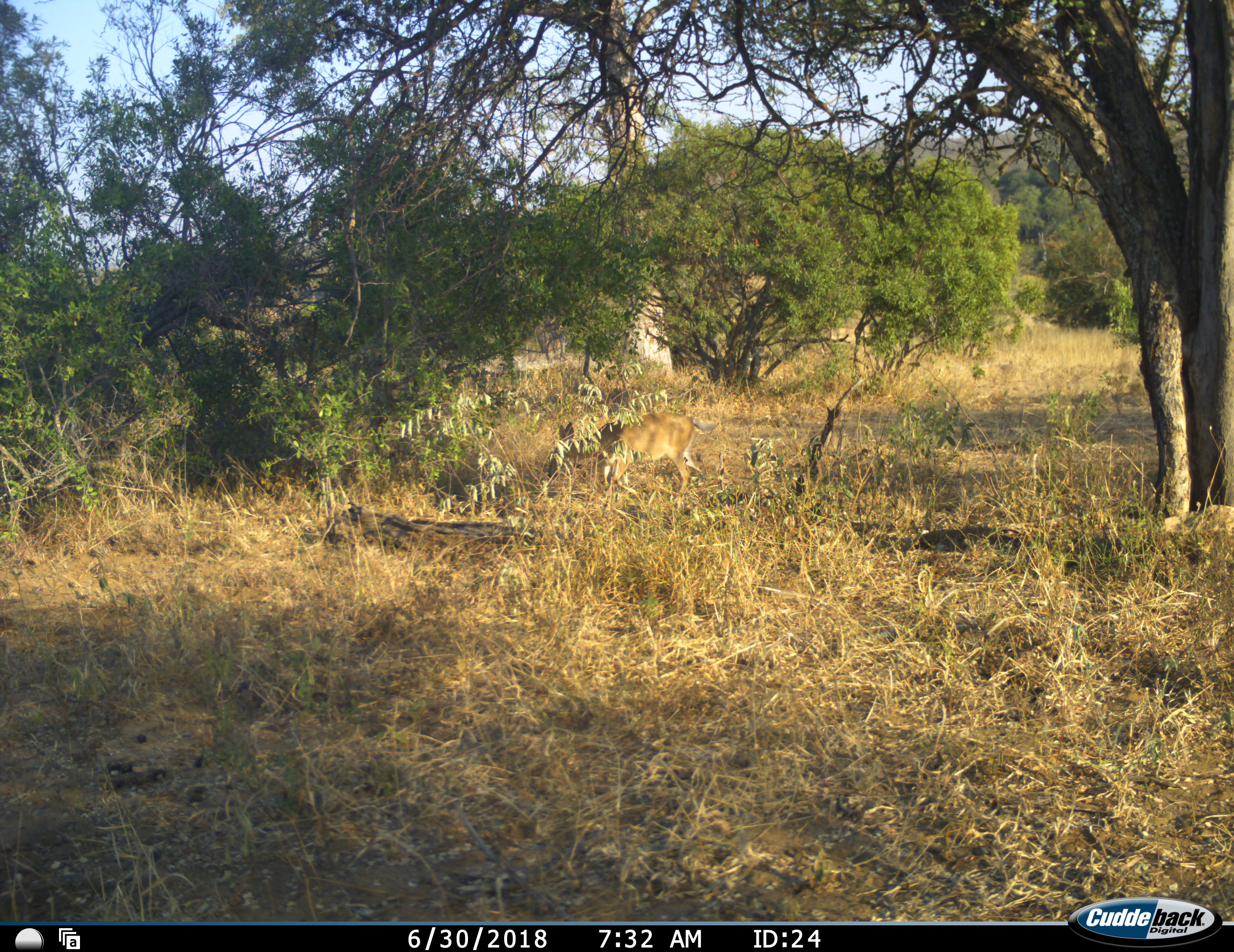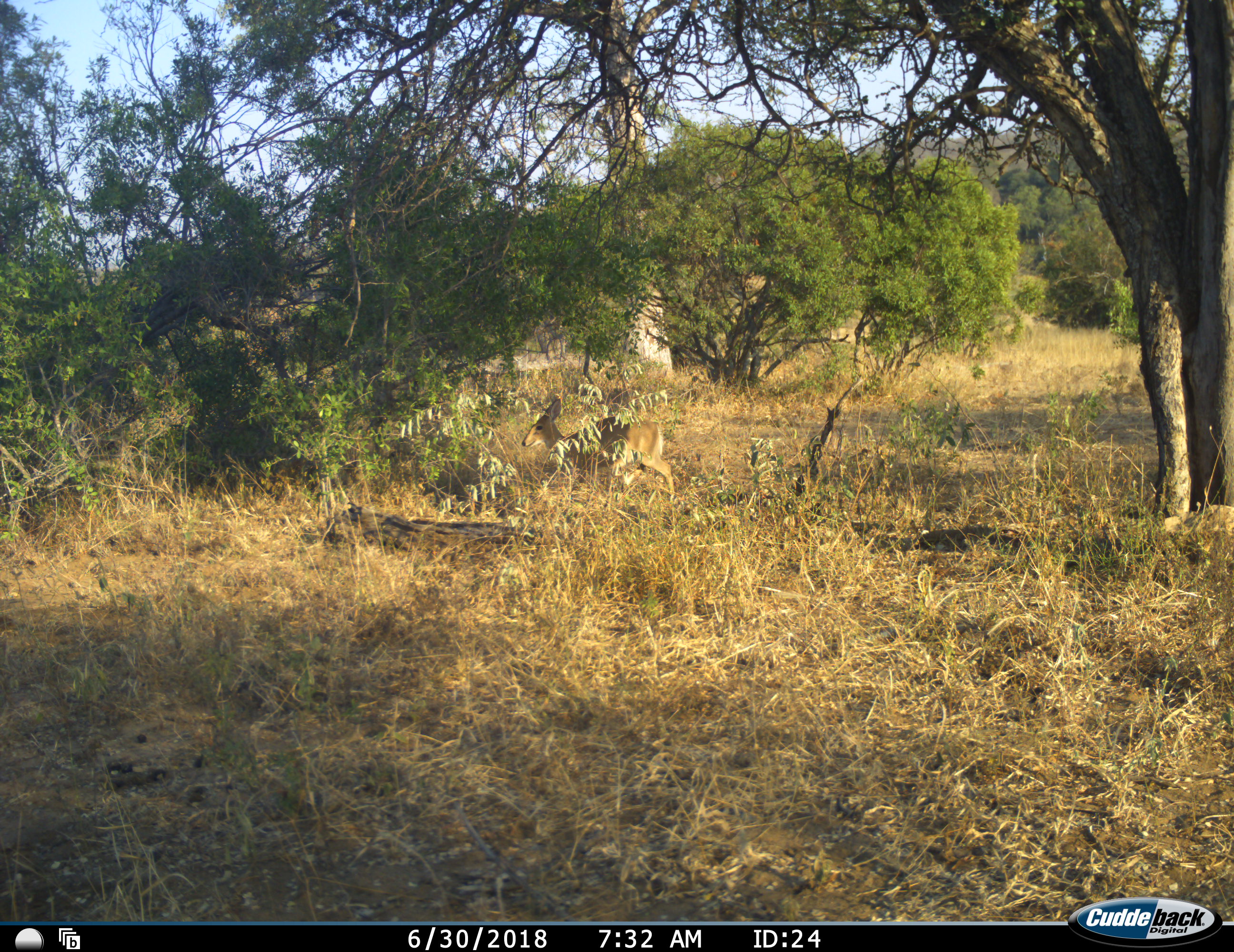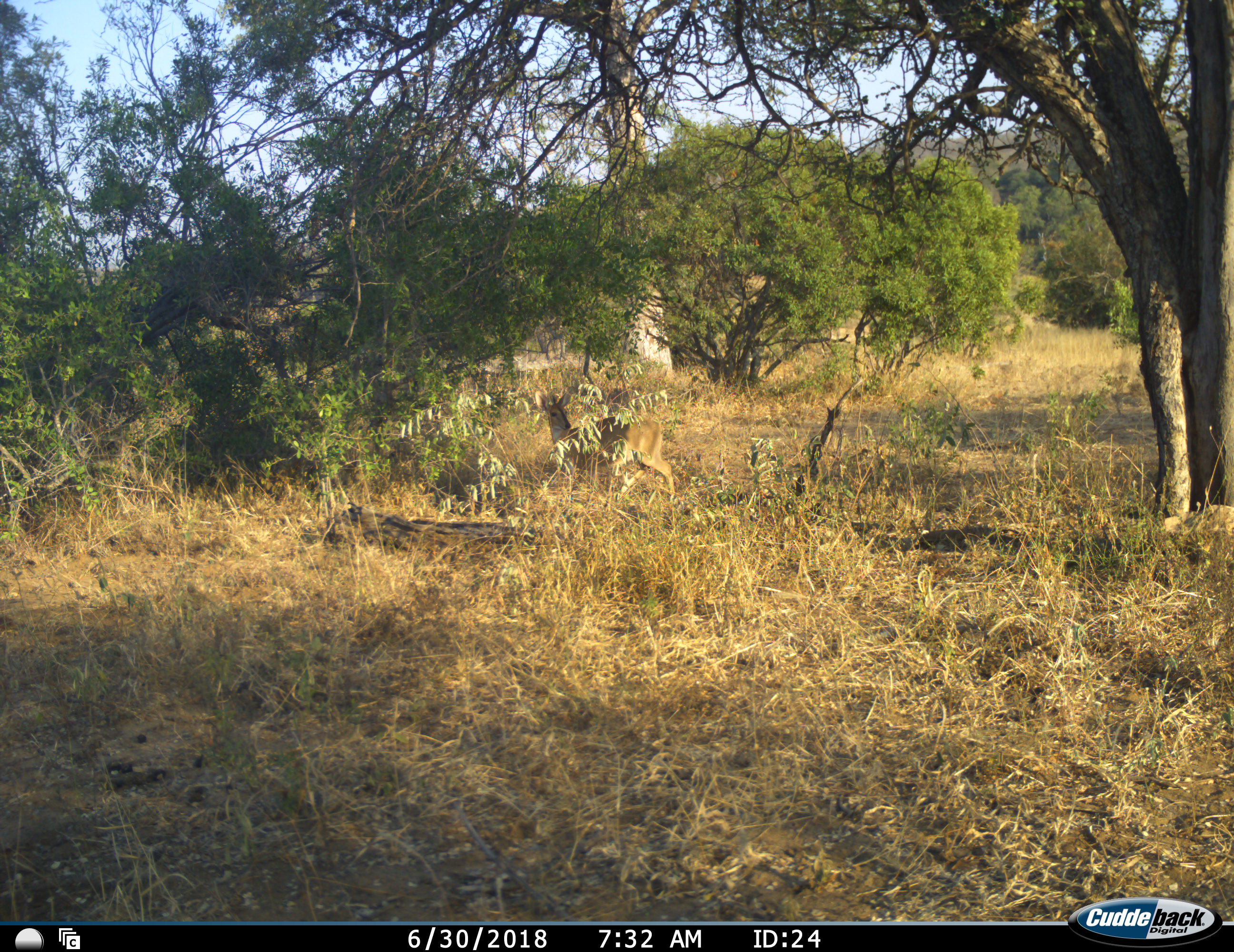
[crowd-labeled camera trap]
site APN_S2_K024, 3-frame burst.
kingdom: Animalia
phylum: Chordata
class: Mammalia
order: Artiodactyla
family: Bovidae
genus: Sylvicapra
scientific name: Sylvicapra grimmia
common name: common duiker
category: duikercommongrey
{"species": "duikercommongrey (common duiker) (Sylvicapra grimmia)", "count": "1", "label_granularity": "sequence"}